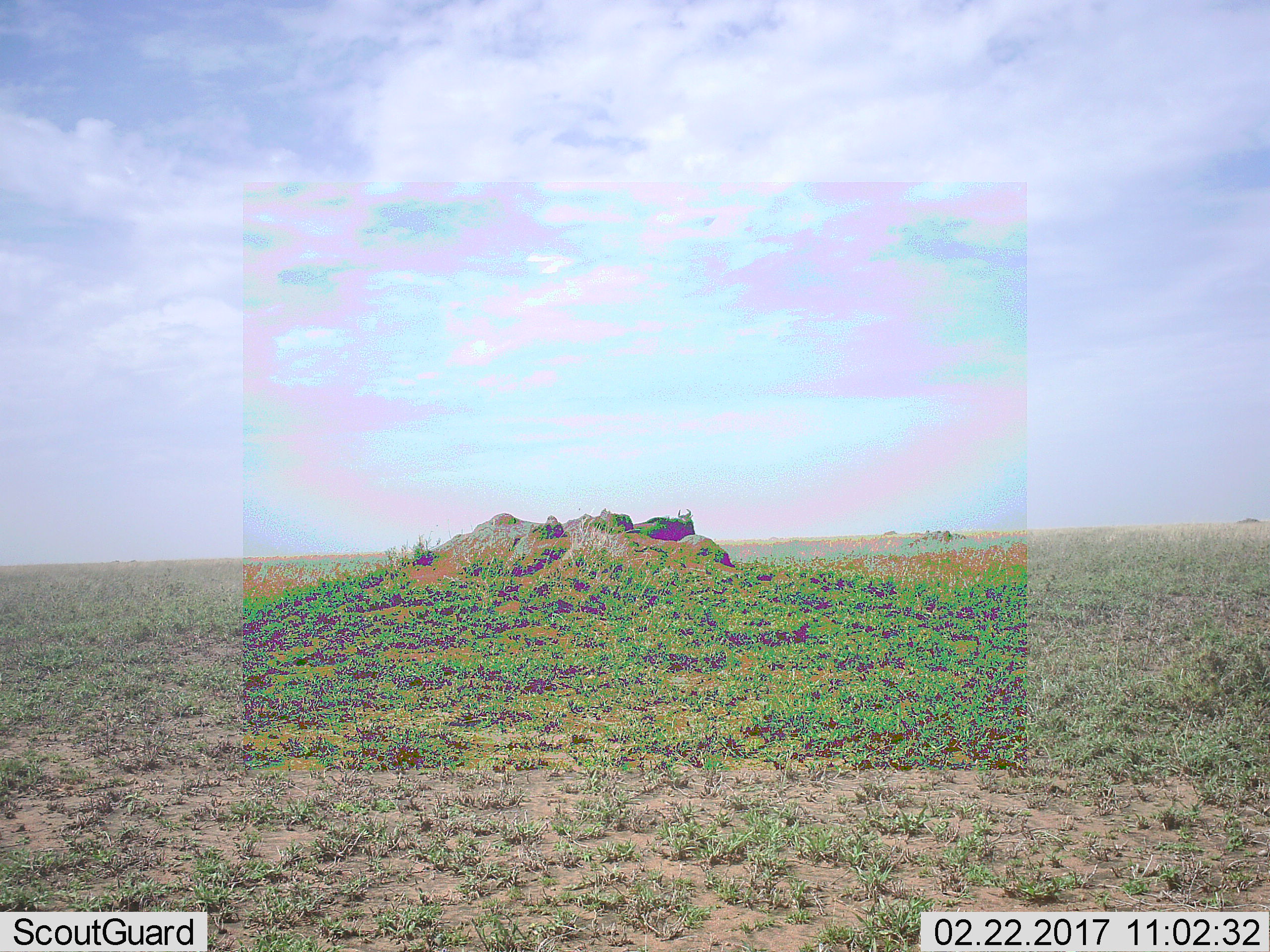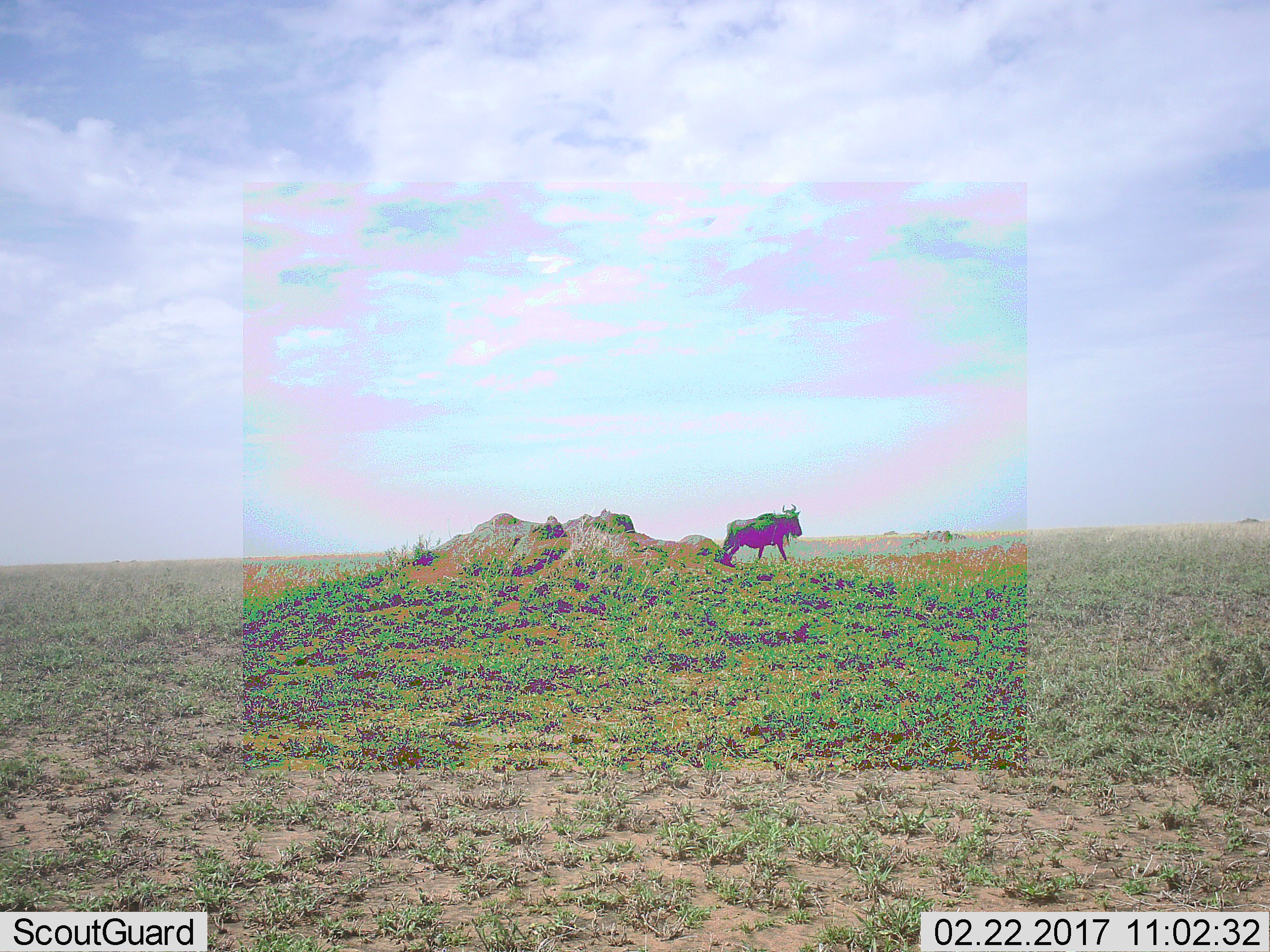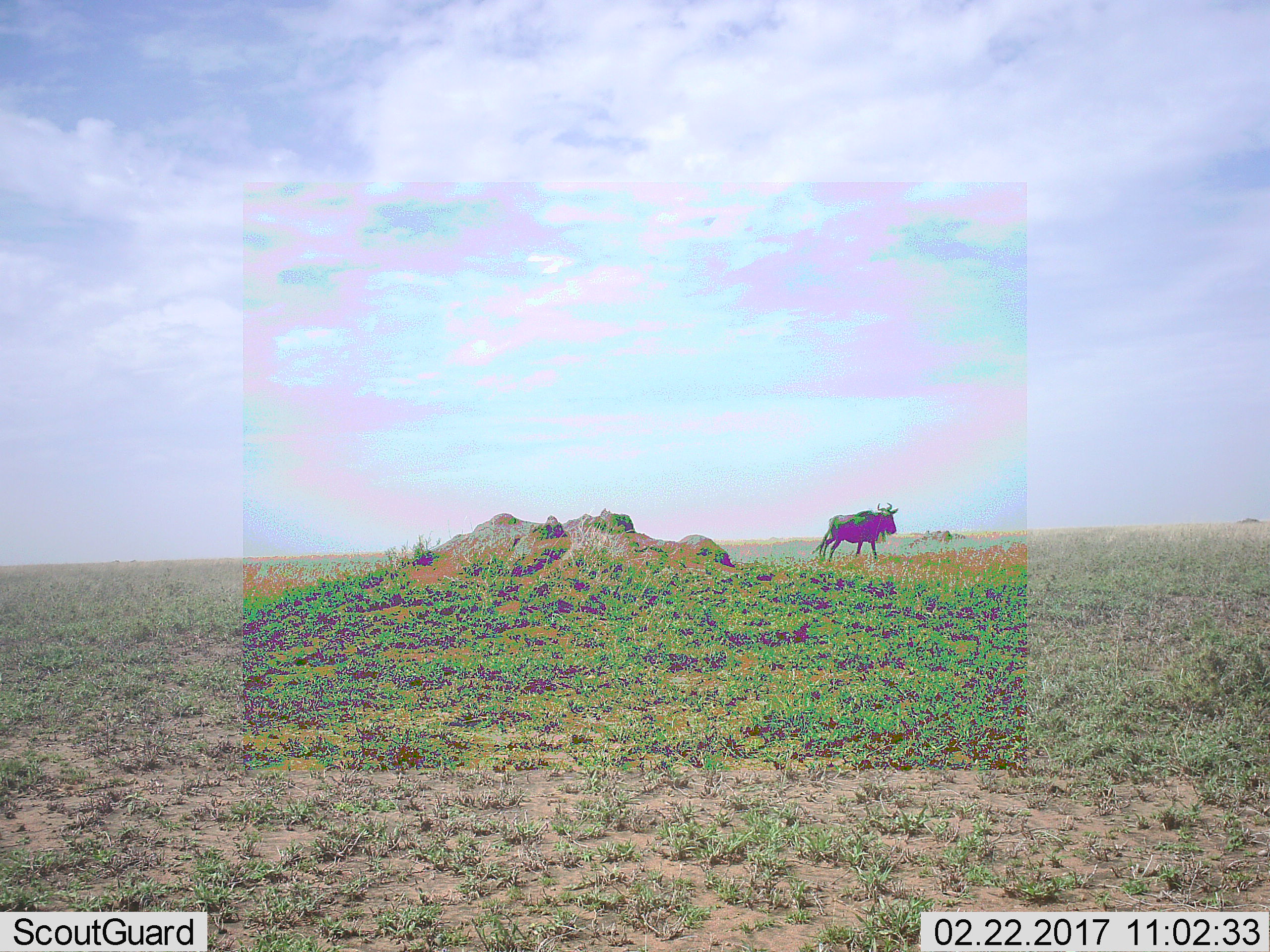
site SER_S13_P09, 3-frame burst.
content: unidentified animal